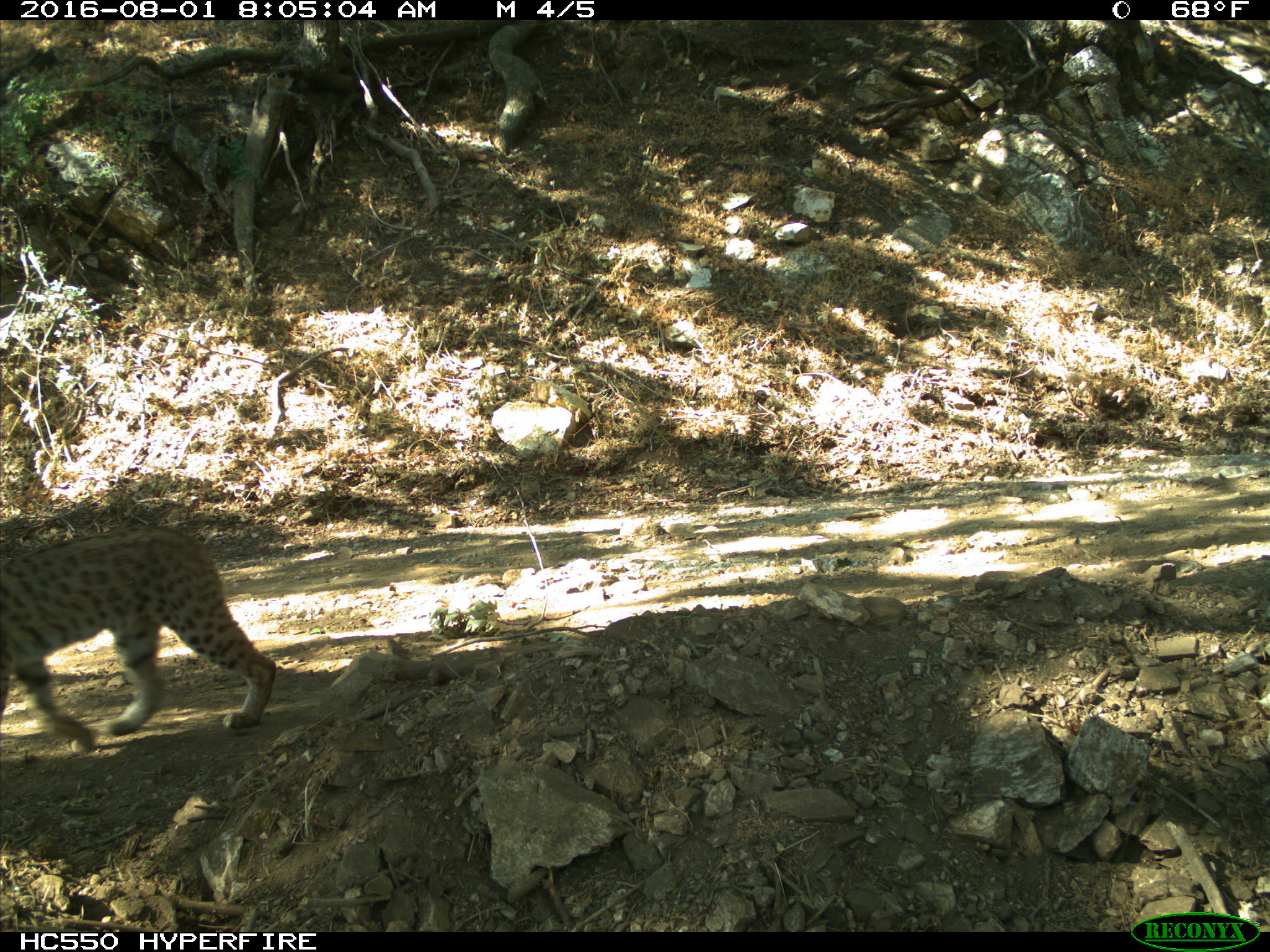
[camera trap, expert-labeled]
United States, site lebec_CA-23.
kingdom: Animalia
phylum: Chordata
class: Mammalia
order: Carnivora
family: Felidae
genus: Lynx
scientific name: Lynx rufus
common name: bobcat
Lynx rufus (bobcat).